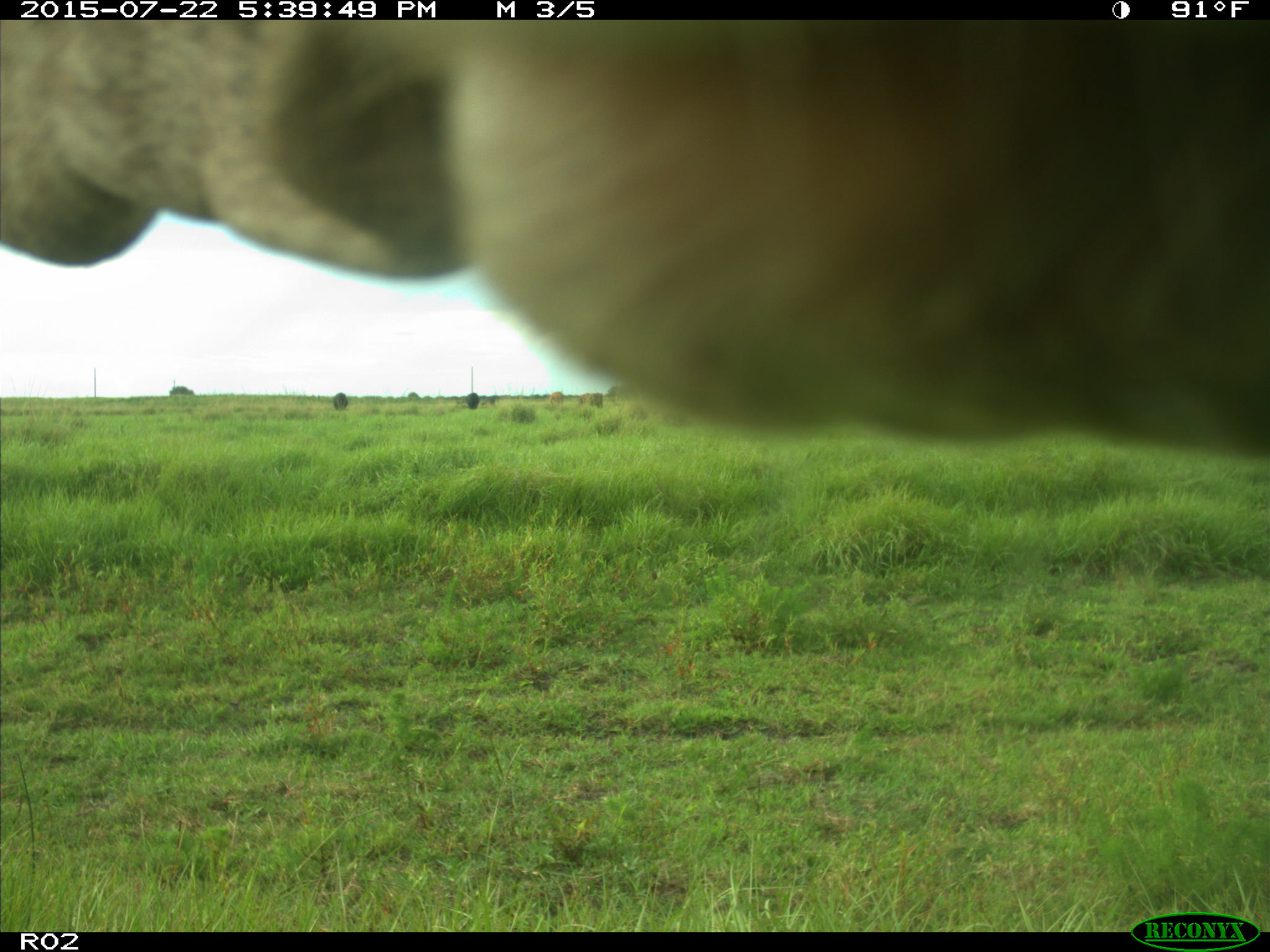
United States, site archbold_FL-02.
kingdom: Animalia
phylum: Chordata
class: Mammalia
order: Artiodactyla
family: Bovidae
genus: Bos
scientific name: Bos taurus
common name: domestic cow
Bos taurus (domestic cow).